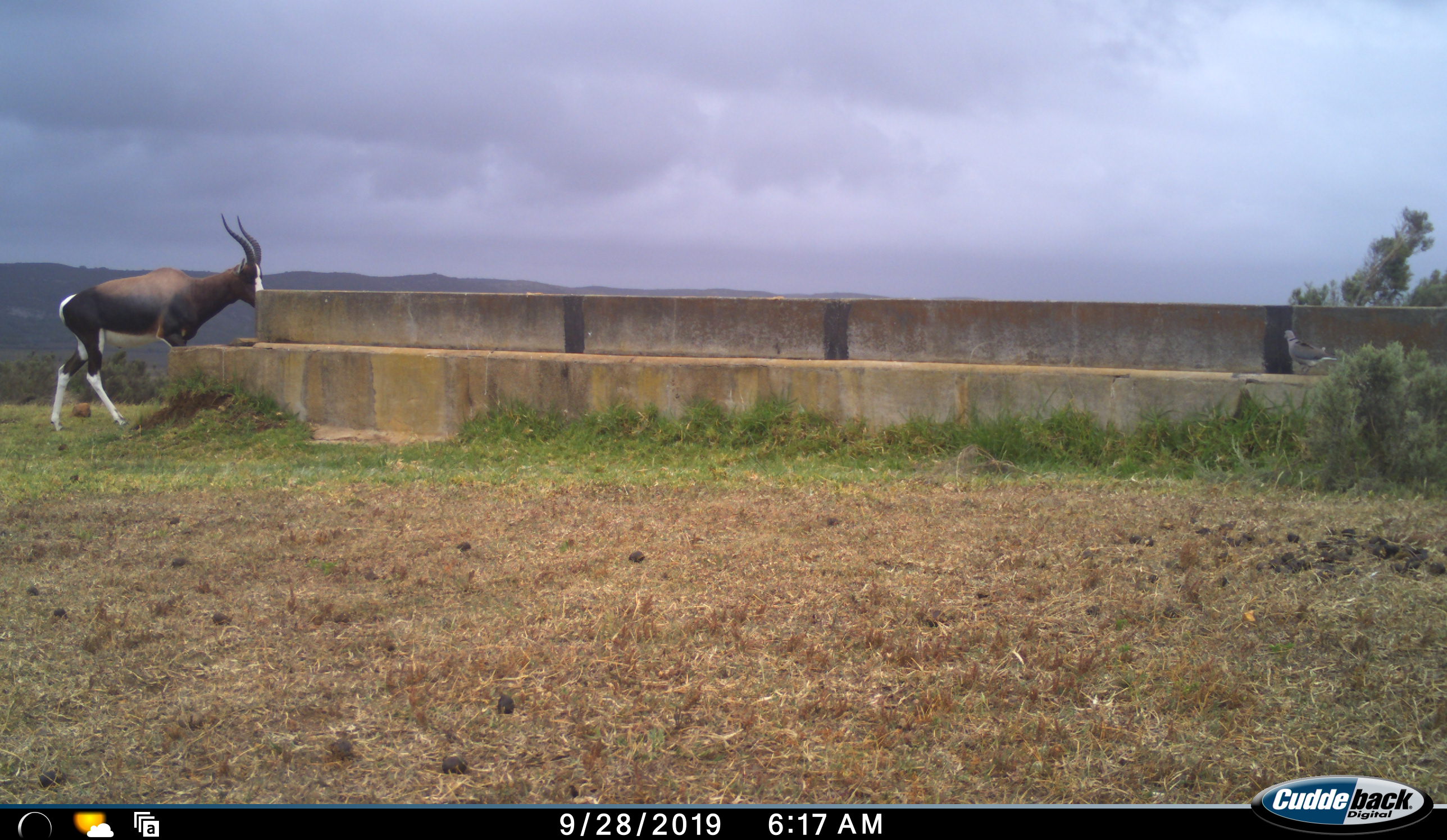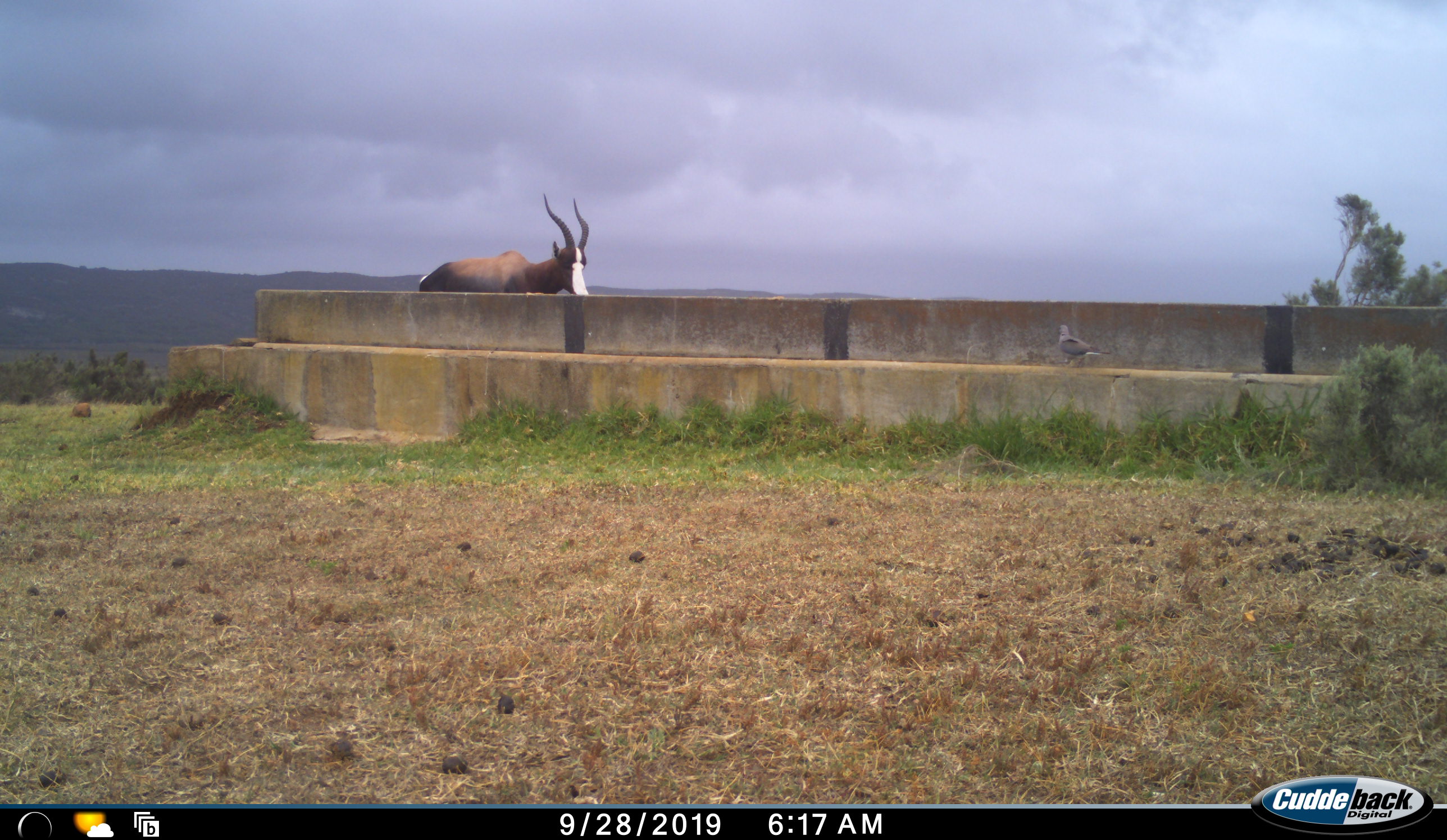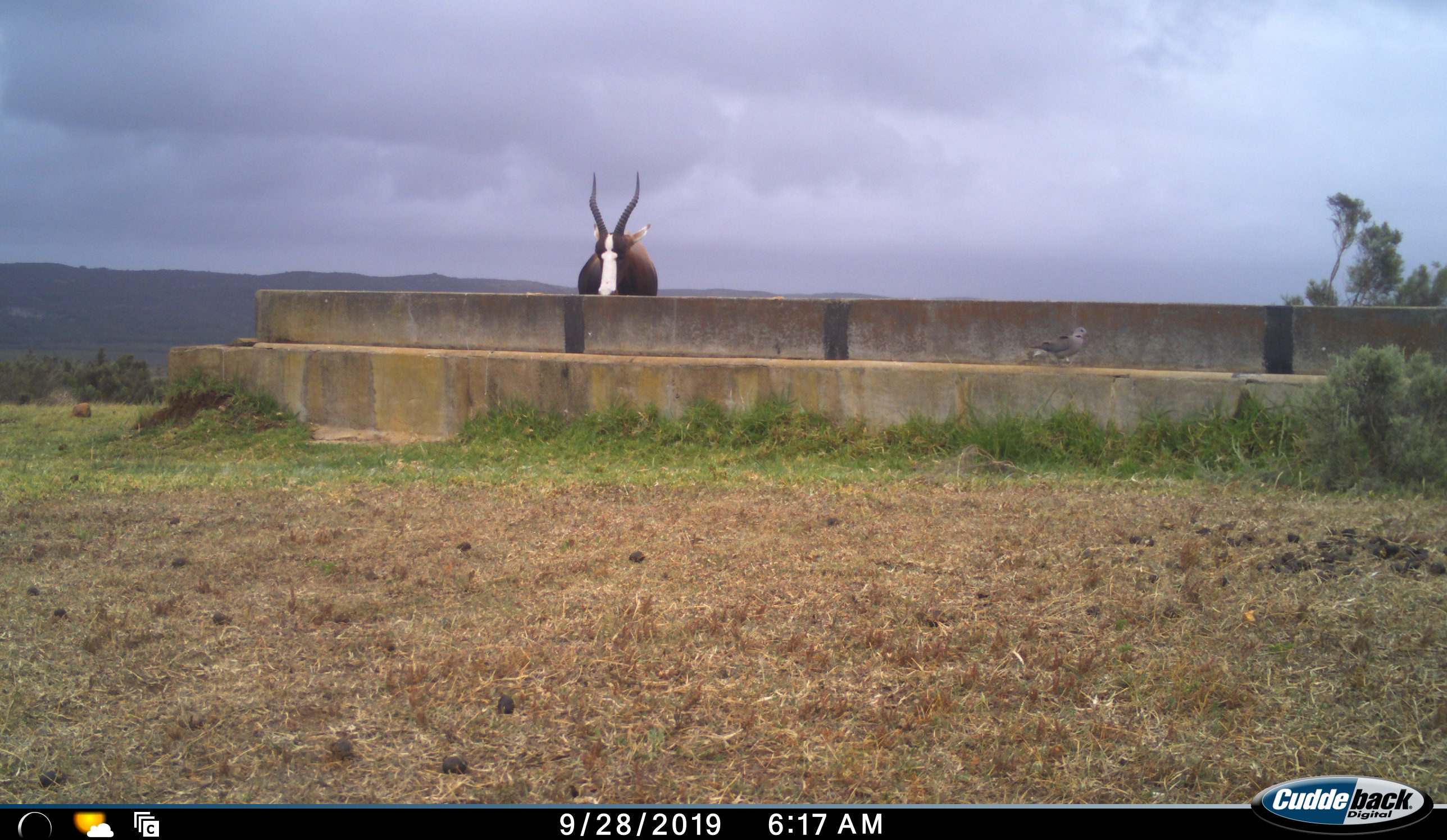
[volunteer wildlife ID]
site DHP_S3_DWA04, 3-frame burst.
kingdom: Animalia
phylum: Chordata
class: Aves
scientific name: Aves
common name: bird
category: birdother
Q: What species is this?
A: Birdother (bird) (Aves).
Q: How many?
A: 1.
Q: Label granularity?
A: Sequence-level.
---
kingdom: Animalia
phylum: Chordata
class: Mammalia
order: Artiodactyla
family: Bovidae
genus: Damaliscus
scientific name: Damaliscus pygargus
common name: bontebok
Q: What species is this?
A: Bontebok (Damaliscus pygargus).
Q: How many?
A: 1.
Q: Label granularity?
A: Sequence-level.